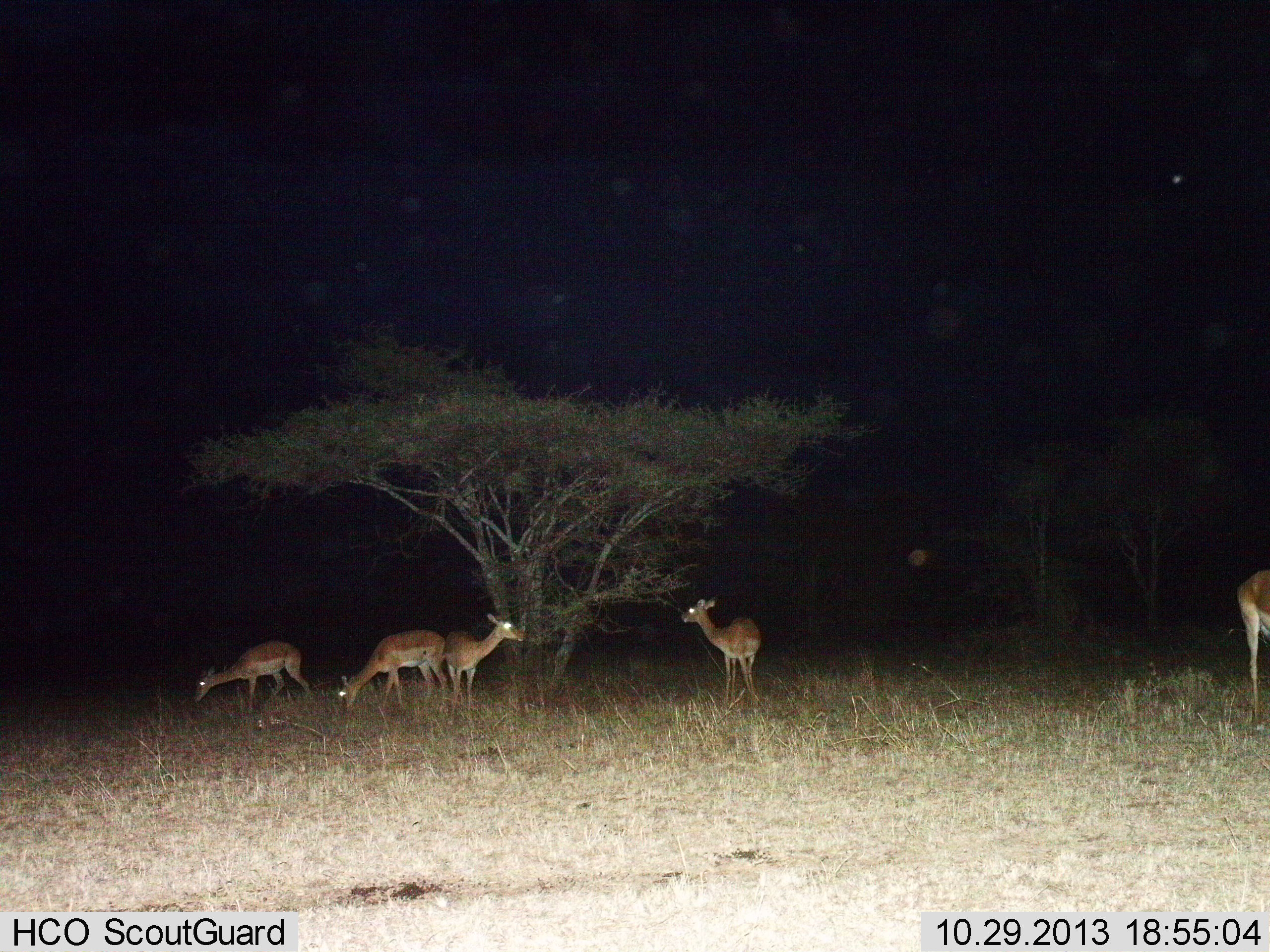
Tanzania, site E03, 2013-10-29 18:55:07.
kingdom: Animalia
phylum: Chordata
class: Mammalia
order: Artiodactyla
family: Bovidae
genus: Aepyceros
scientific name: Aepyceros melampus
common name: impala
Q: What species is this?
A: Impala (Aepyceros melampus).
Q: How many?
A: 5.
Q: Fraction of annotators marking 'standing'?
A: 90%.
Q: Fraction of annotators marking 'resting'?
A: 10%.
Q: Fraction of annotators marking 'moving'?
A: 0%.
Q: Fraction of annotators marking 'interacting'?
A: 0%.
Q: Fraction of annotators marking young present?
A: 0%.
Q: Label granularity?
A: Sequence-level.